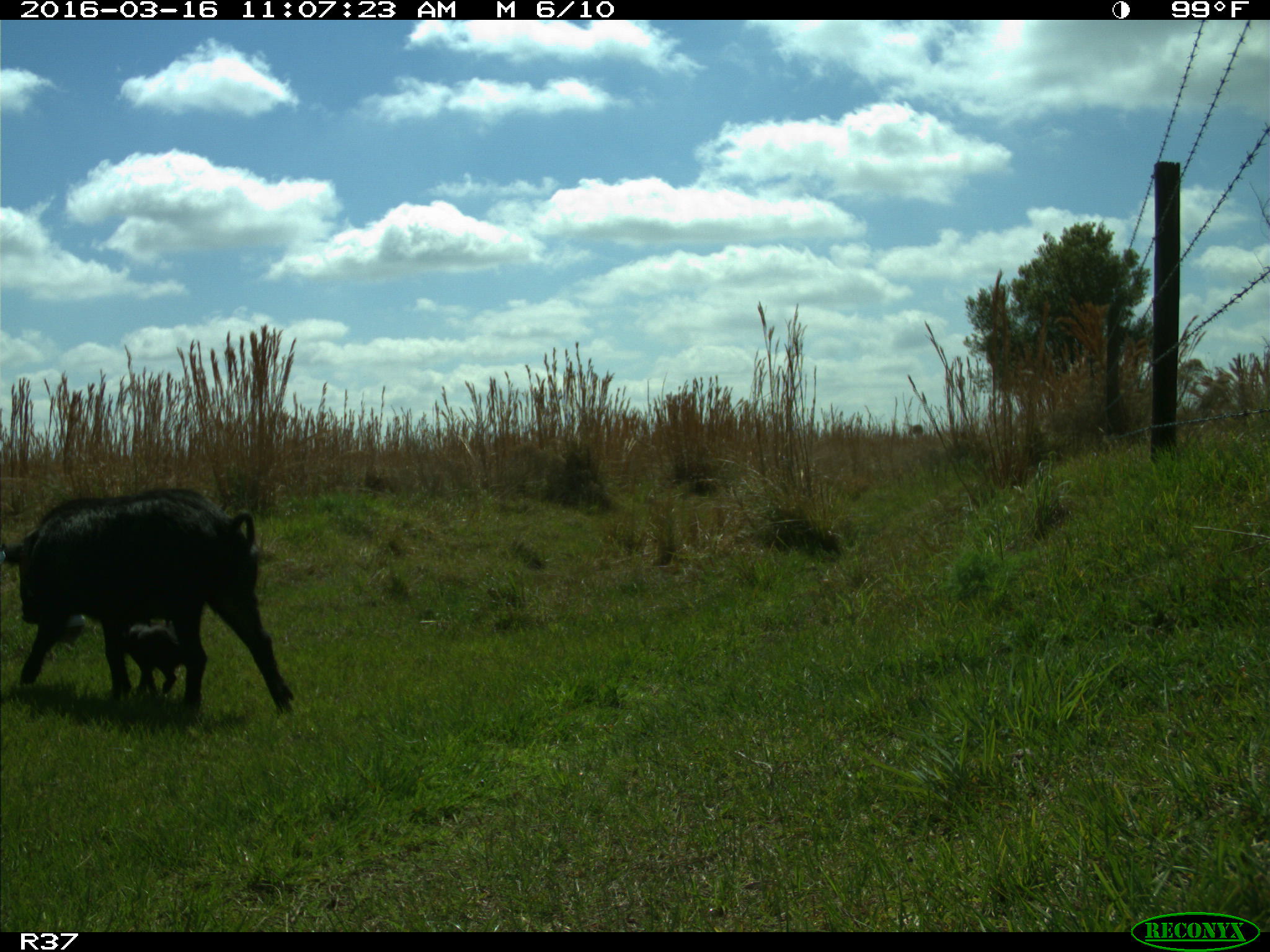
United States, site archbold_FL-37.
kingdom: Animalia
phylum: Chordata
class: Mammalia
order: Artiodactyla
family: Suidae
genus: Sus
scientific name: Sus scrofa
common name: wild boar